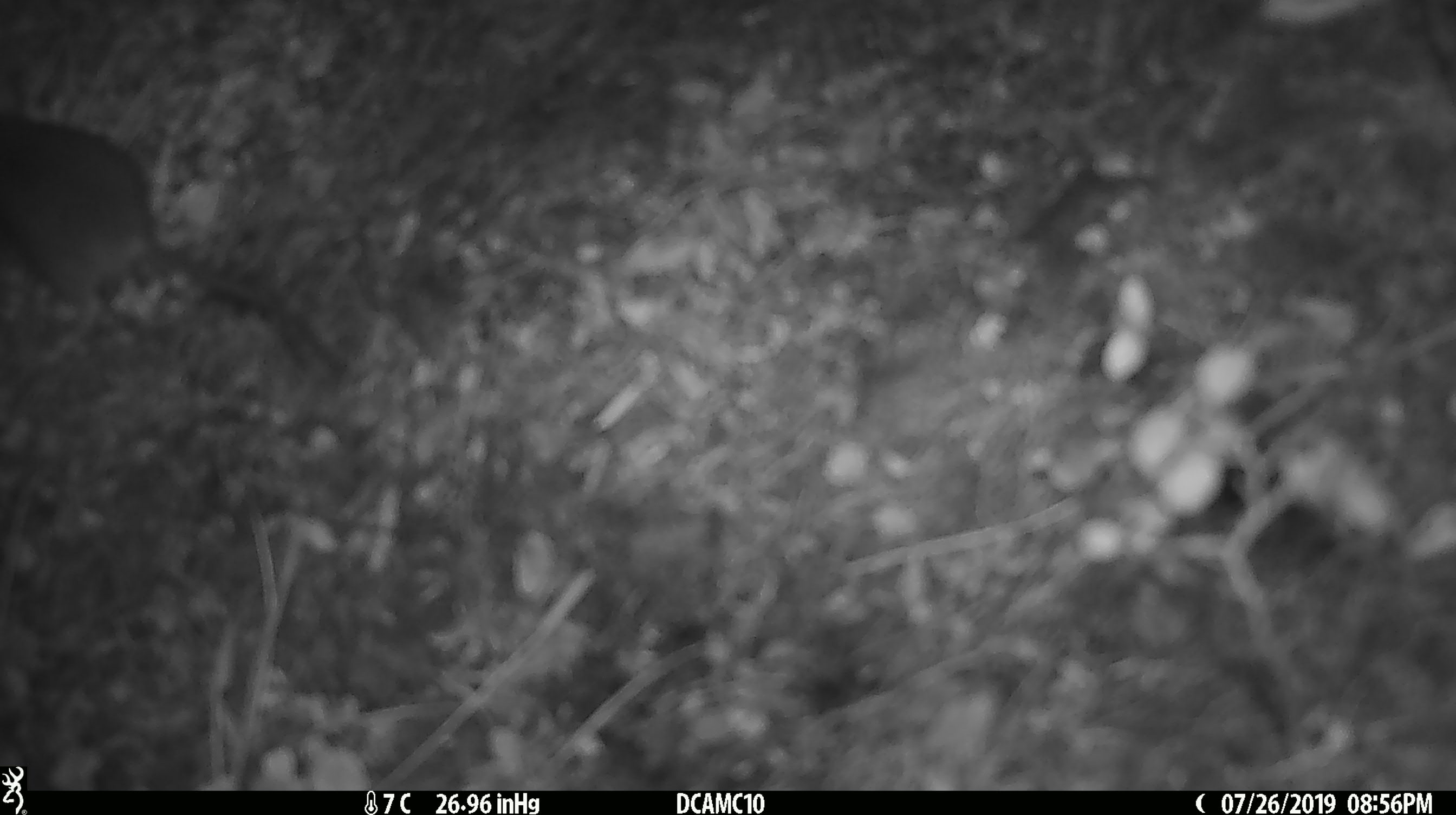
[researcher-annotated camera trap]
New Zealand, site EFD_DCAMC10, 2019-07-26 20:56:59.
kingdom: Animalia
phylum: Chordata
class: Mammalia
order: Rodentia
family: Muridae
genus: Mus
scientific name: Mus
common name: mouse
Mouse (Mus).